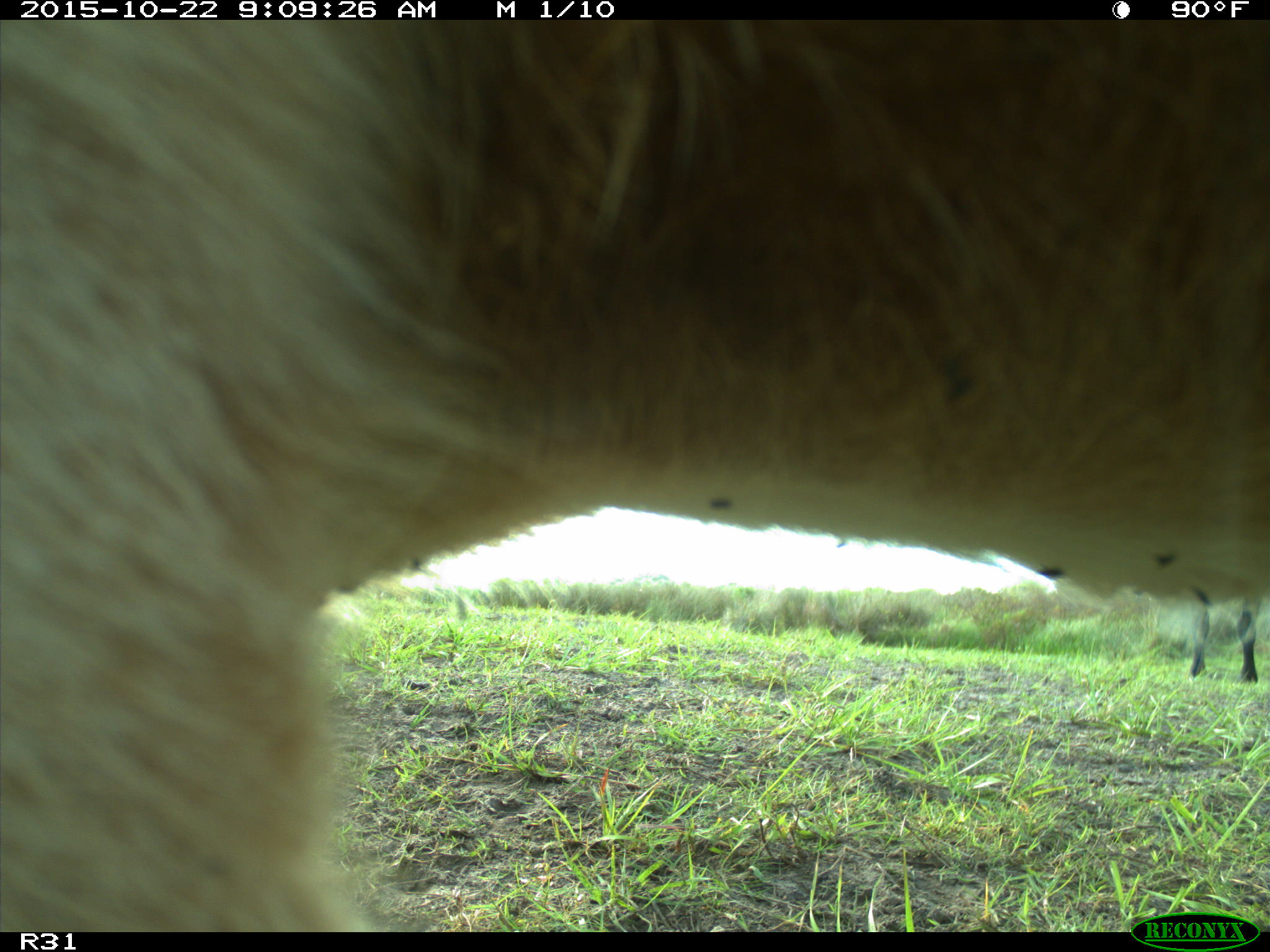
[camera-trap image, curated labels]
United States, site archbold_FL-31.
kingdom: Animalia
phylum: Chordata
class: Mammalia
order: Artiodactyla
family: Bovidae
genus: Bos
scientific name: Bos taurus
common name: domestic cow